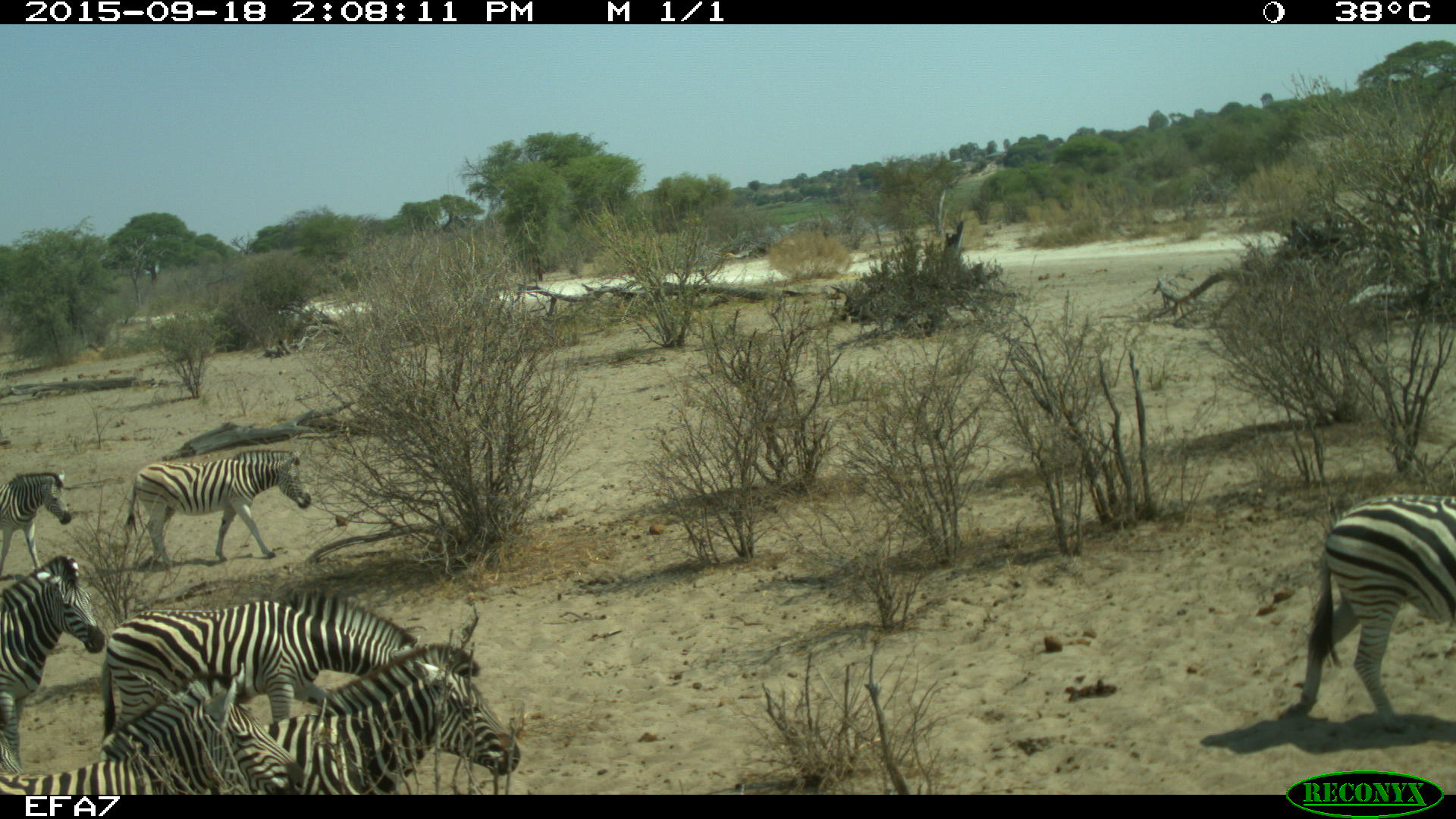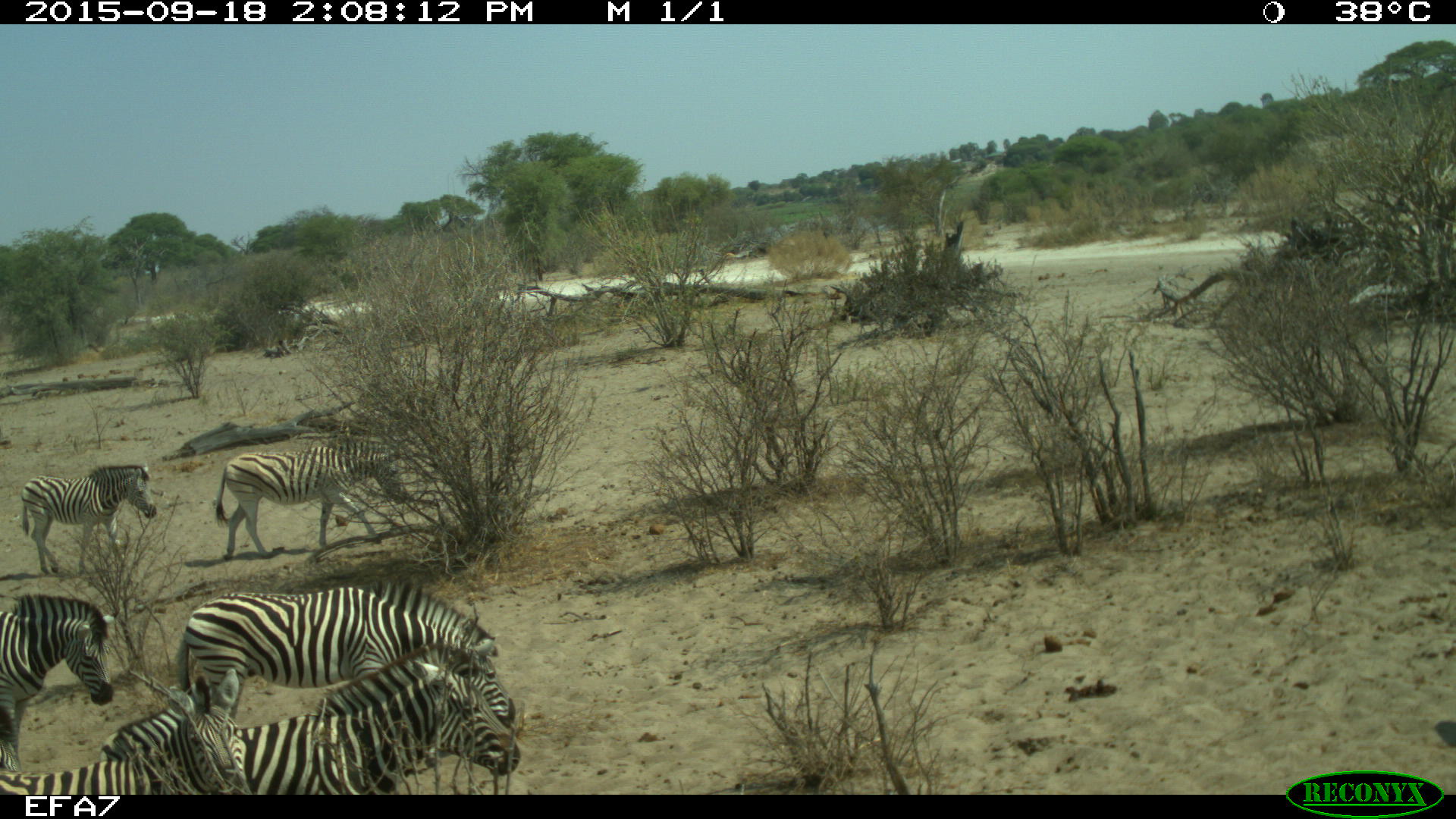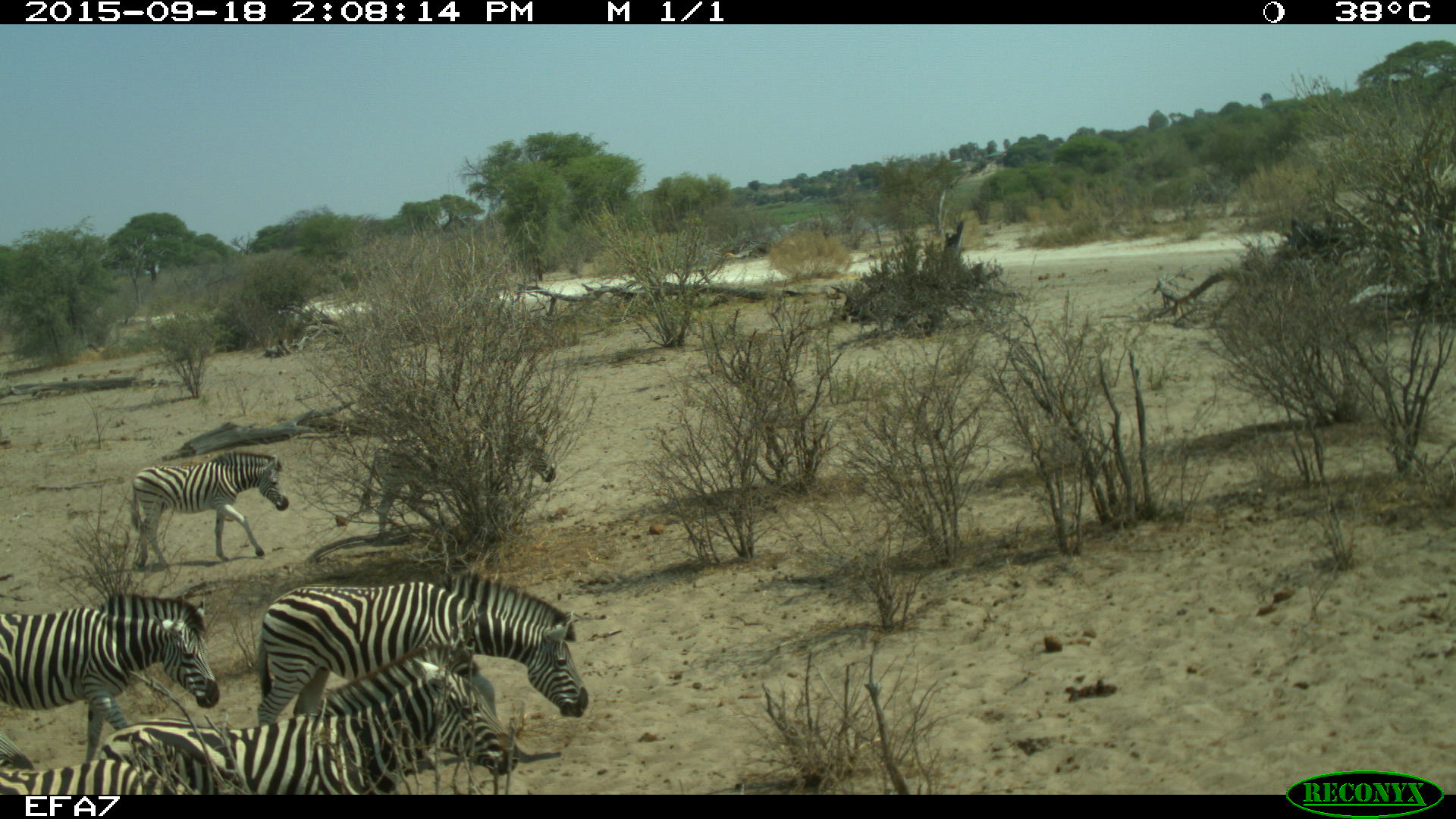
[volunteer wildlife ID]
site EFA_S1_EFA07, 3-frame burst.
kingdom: Animalia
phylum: Chordata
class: Mammalia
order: Perissodactyla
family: Equidae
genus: Equus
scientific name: Equus quagga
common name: plains zebra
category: zebraplains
Zebraplains (plains zebra) (Equus quagga), count 7. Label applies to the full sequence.